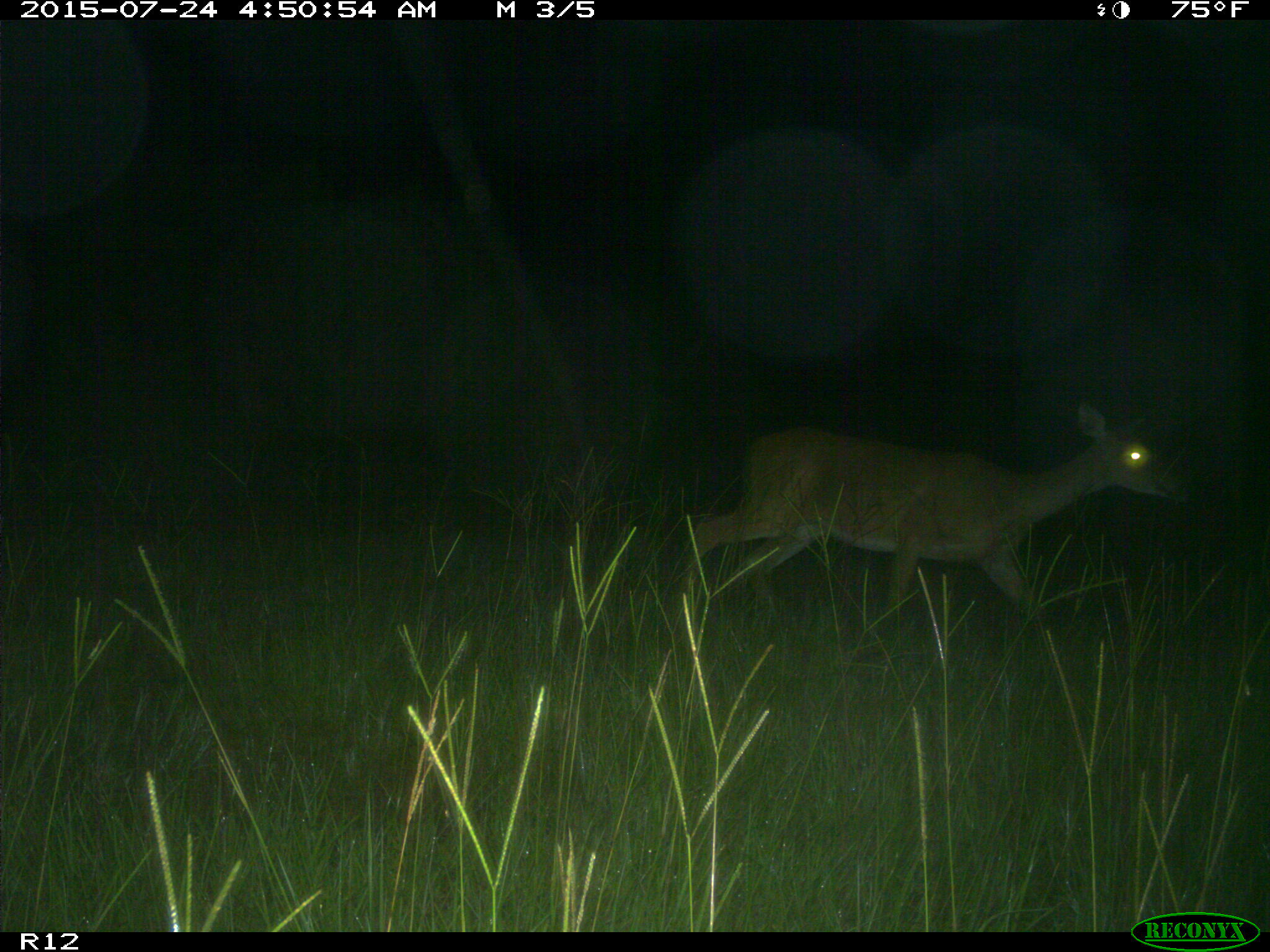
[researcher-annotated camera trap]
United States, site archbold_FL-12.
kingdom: Animalia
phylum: Chordata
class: Mammalia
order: Artiodactyla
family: Cervidae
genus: Odocoileus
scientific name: Odocoileus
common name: deer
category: unidentified deer